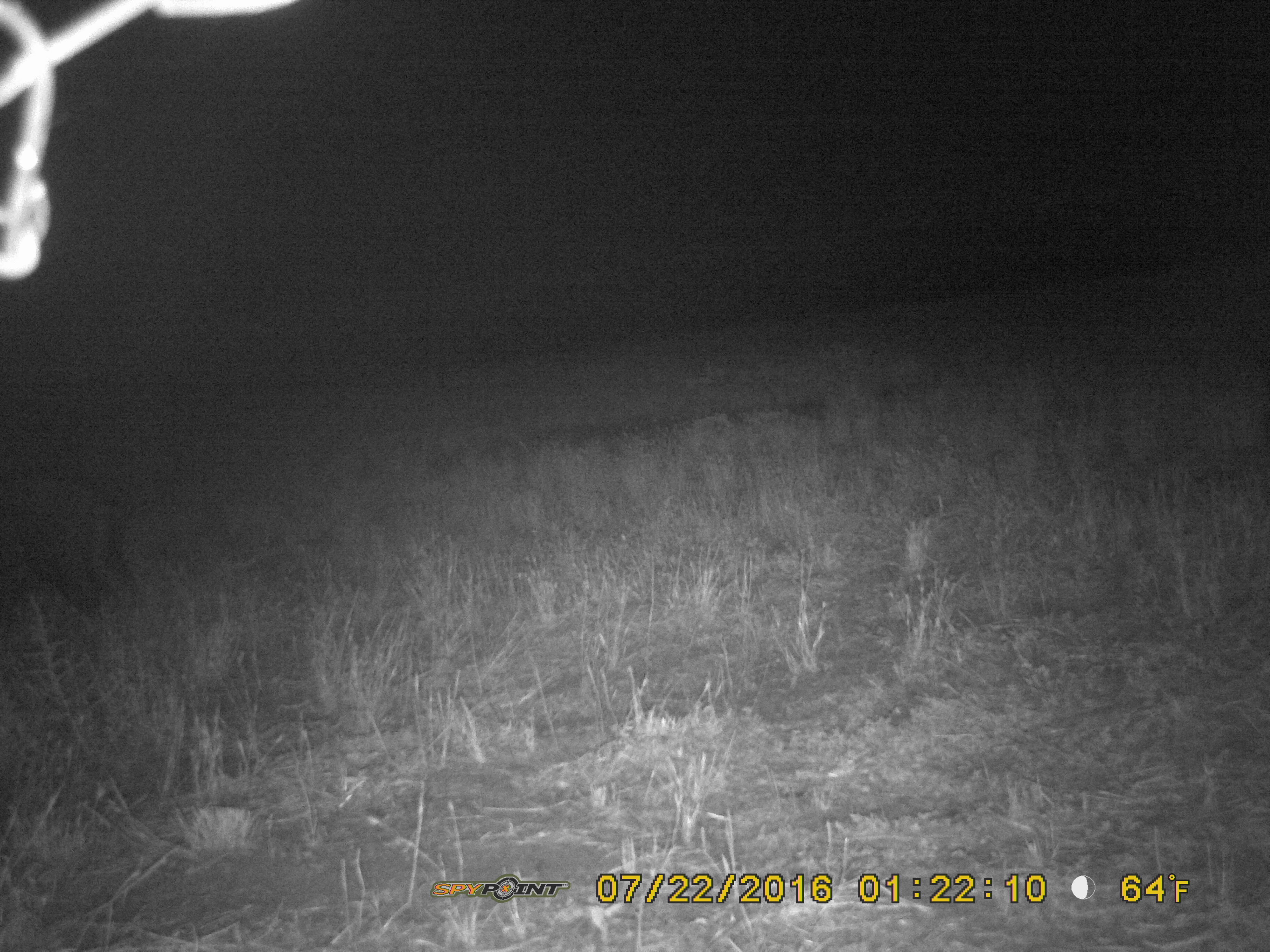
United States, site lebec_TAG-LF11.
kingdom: Animalia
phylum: Chordata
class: Mammalia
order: Artiodactyla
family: Suidae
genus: Sus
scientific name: Sus scrofa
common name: wild boar